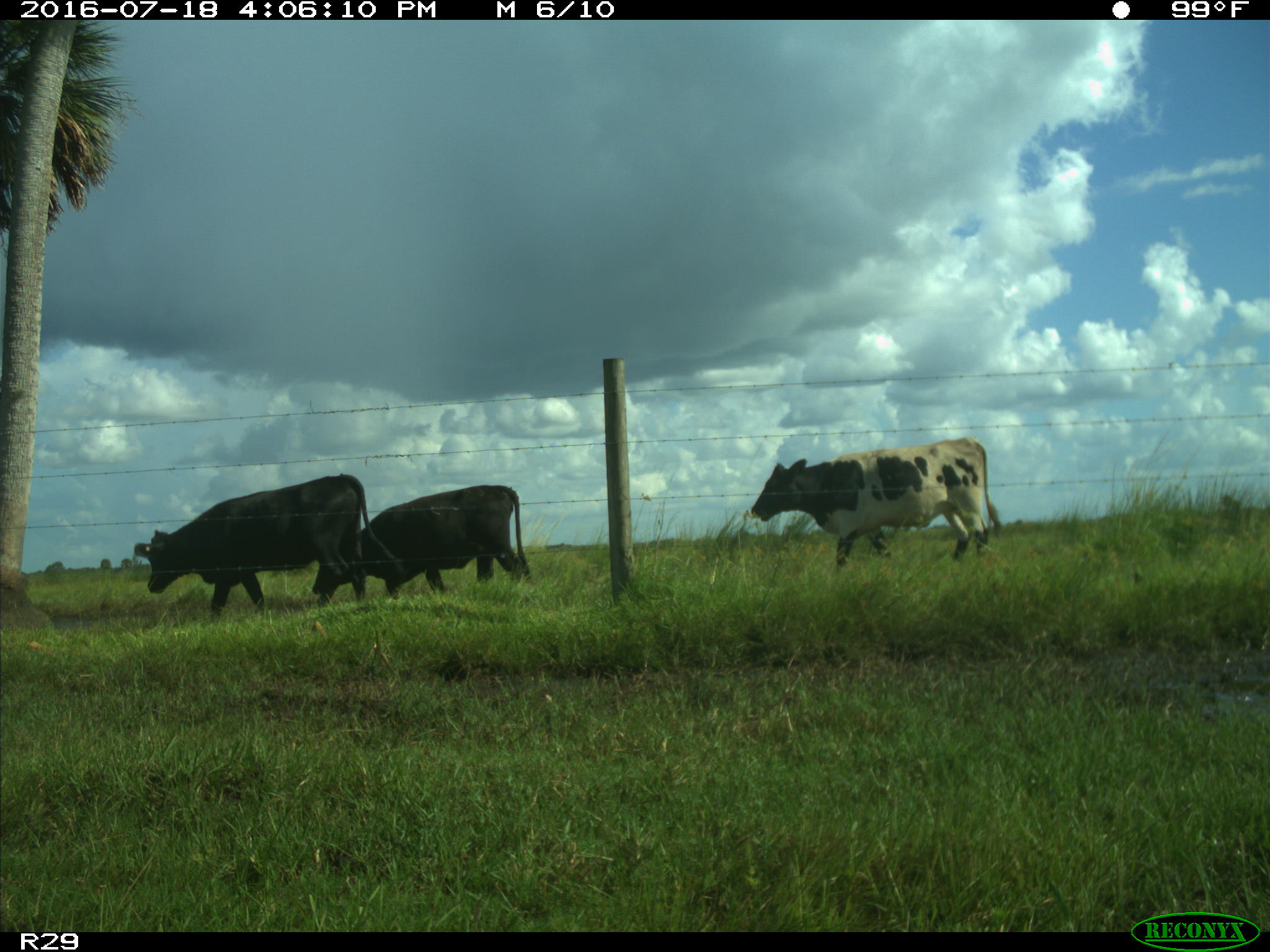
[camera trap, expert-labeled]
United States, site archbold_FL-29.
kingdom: Animalia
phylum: Chordata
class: Mammalia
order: Artiodactyla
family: Bovidae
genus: Bos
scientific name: Bos taurus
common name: domestic cow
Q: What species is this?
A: Bos taurus (domestic cow).